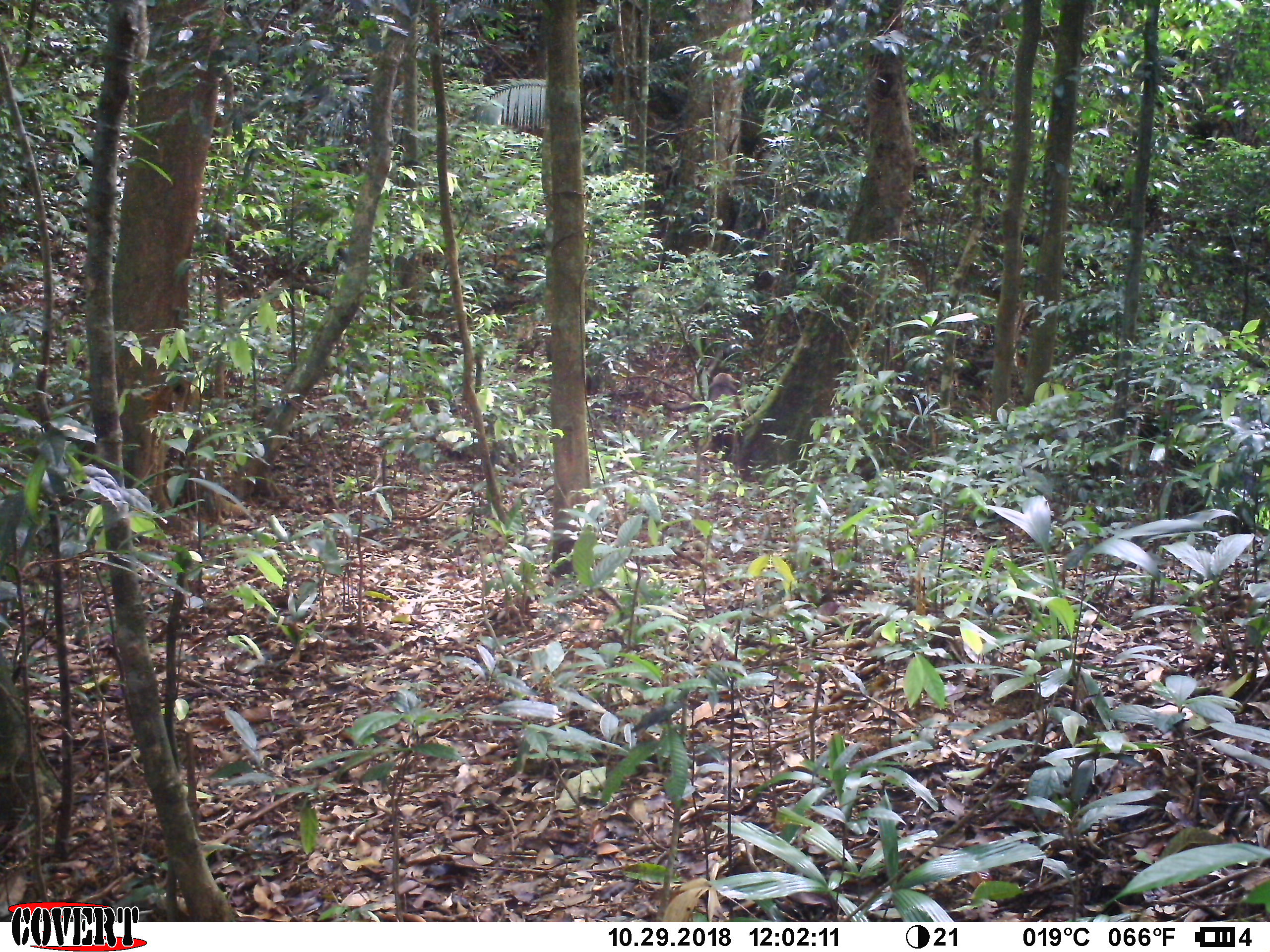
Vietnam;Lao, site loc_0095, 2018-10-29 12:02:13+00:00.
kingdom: Animalia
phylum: Chordata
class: Mammalia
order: Primates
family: Cercopithecidae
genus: Macaca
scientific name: Macaca arctoides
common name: stump-tailed macaque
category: stump tailed macaque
Stump tailed macaque (stump-tailed macaque) (Macaca arctoides). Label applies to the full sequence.